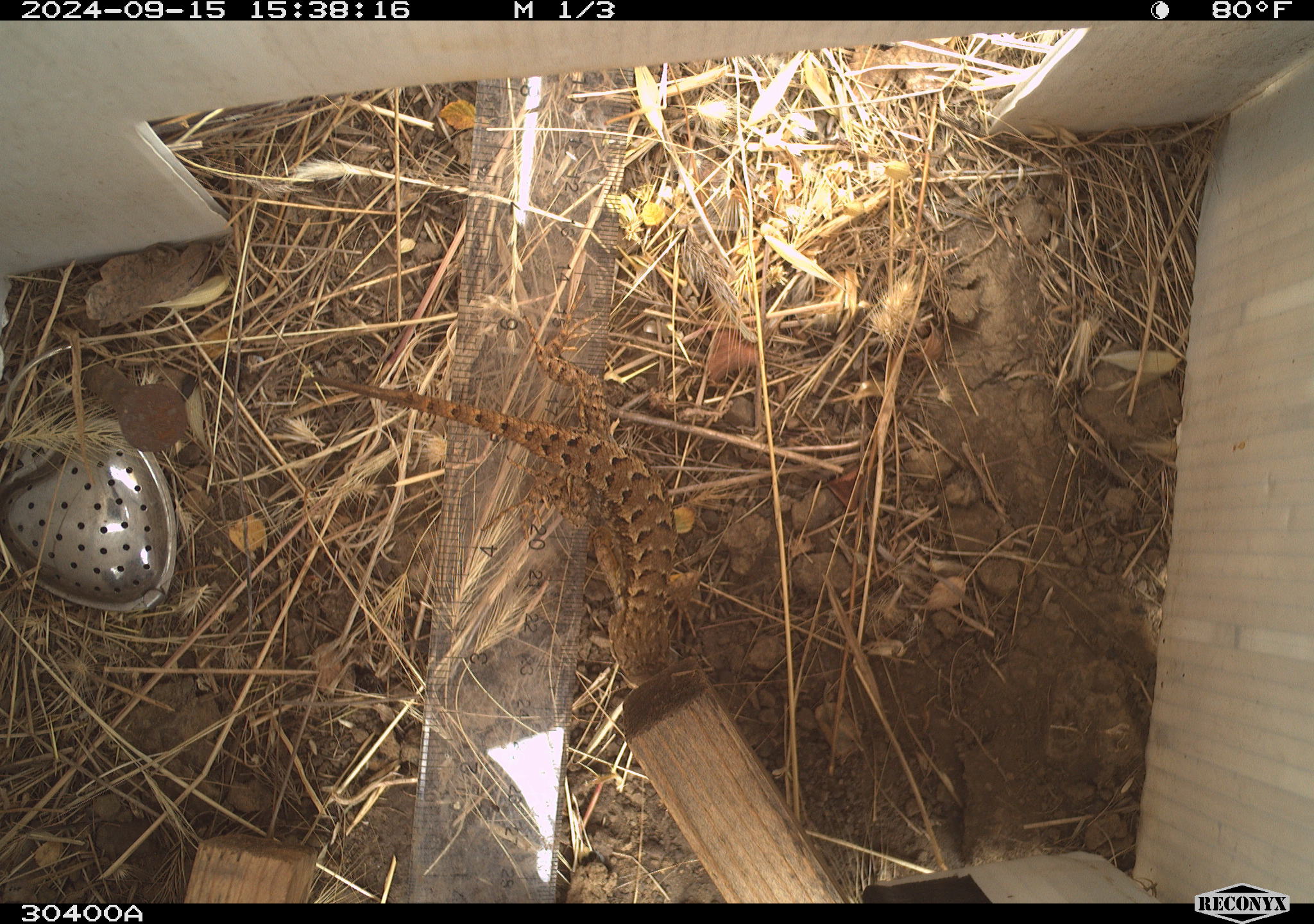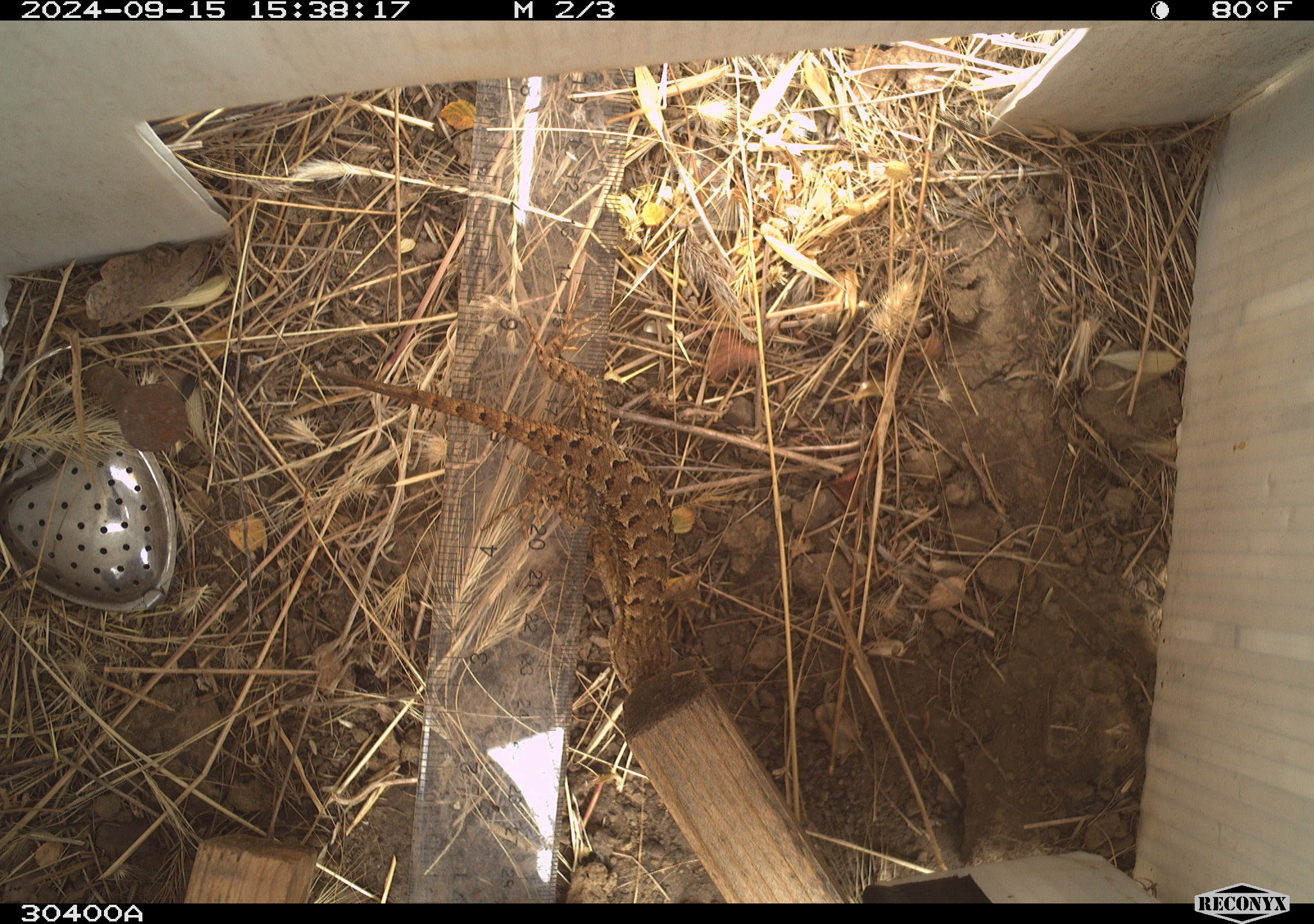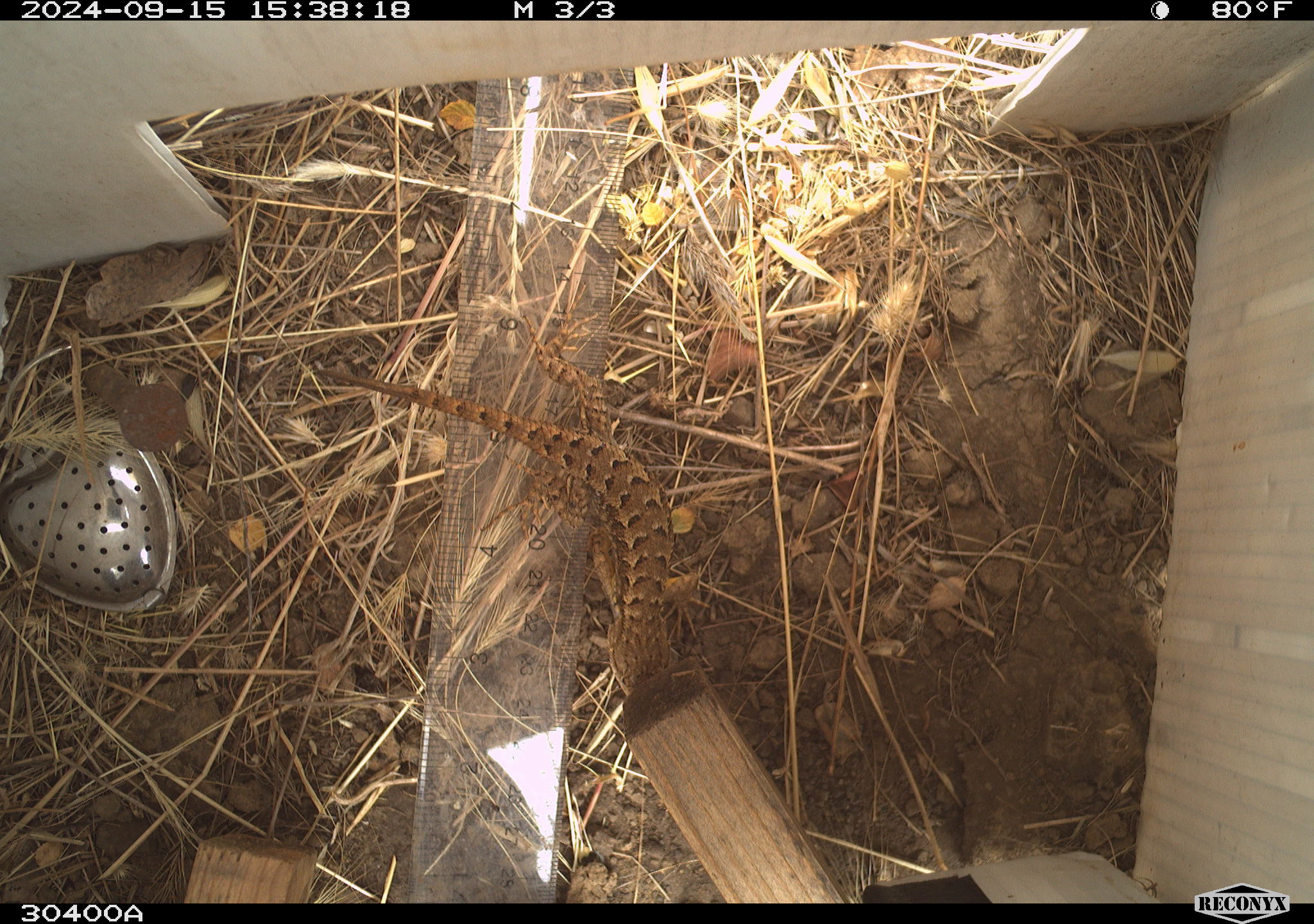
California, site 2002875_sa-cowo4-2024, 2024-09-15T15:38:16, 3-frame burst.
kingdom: Animalia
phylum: Chordata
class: Reptilia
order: Squamata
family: Phrynosomatidae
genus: Sceloporus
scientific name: Sceloporus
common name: spiny lizards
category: sceloporus species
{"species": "sceloporus species (spiny lizards) (Sceloporus)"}